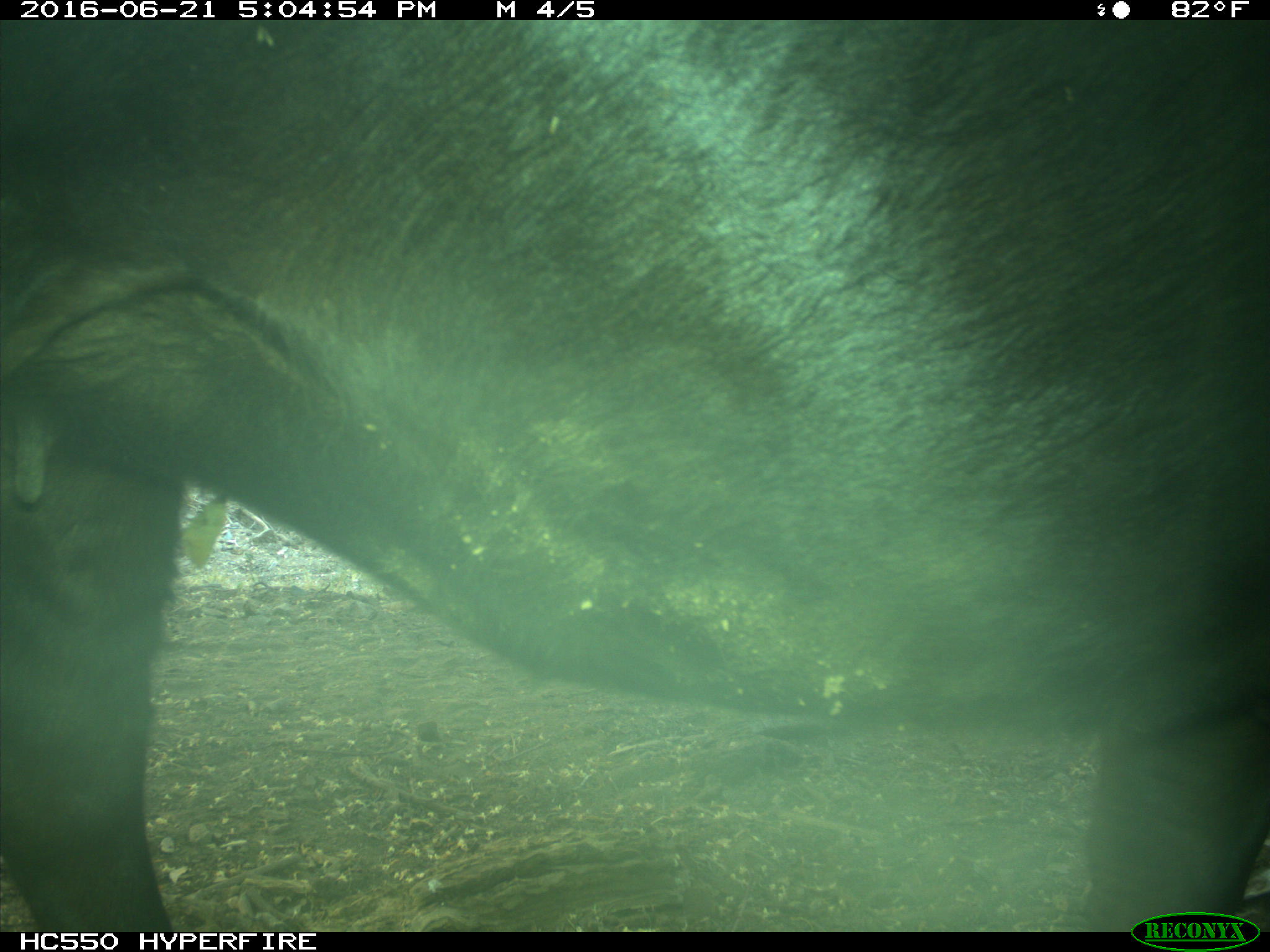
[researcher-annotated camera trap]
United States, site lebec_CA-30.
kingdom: Animalia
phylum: Chordata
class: Mammalia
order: Artiodactyla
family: Bovidae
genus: Bos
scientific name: Bos taurus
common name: domestic cow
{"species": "Bos taurus (domestic cow)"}